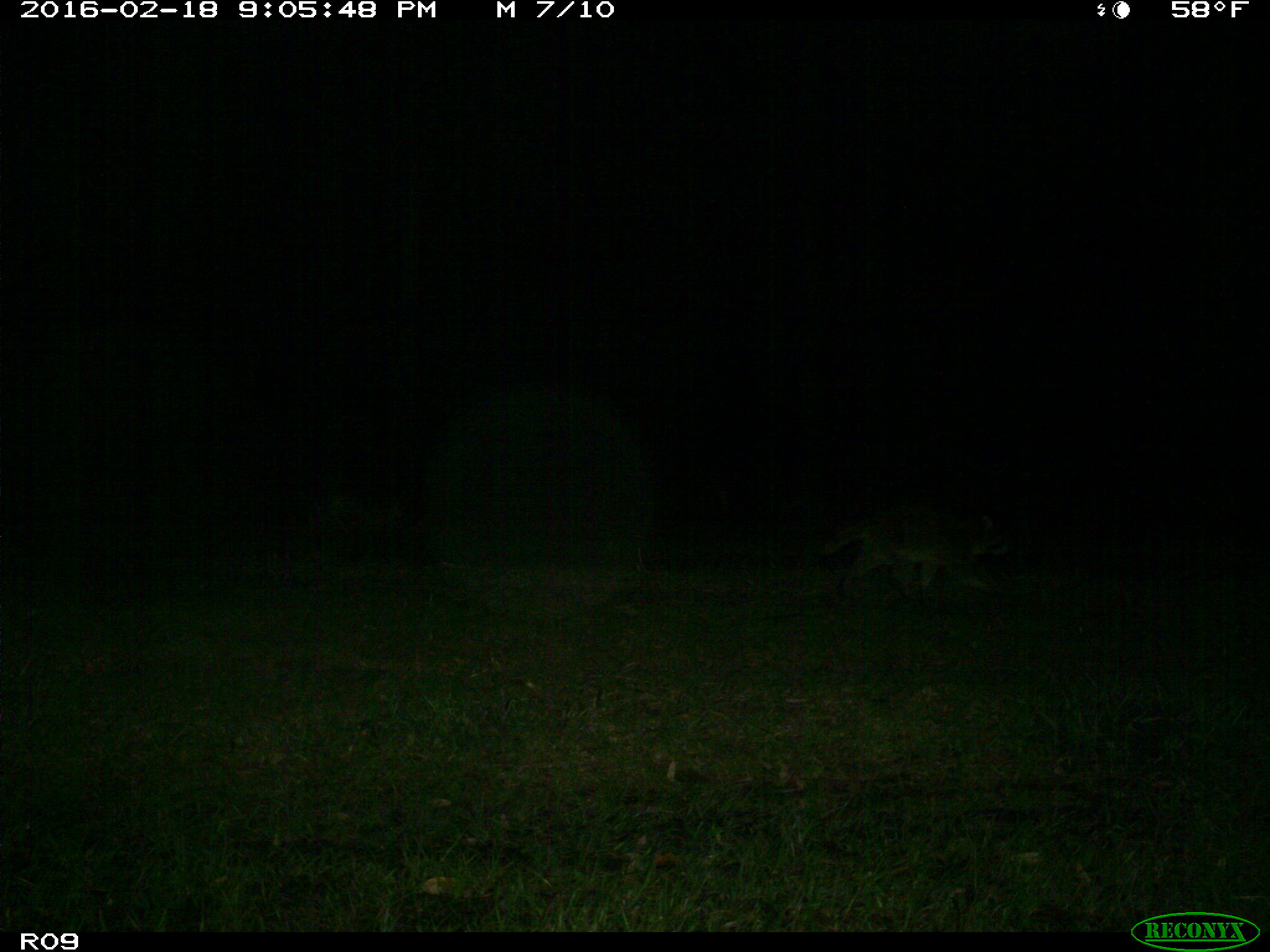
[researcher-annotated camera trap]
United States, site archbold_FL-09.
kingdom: Animalia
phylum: Chordata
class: Mammalia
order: Carnivora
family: Procyonidae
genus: Procyon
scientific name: Procyon lotor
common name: common raccoon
Procyon lotor (common raccoon).